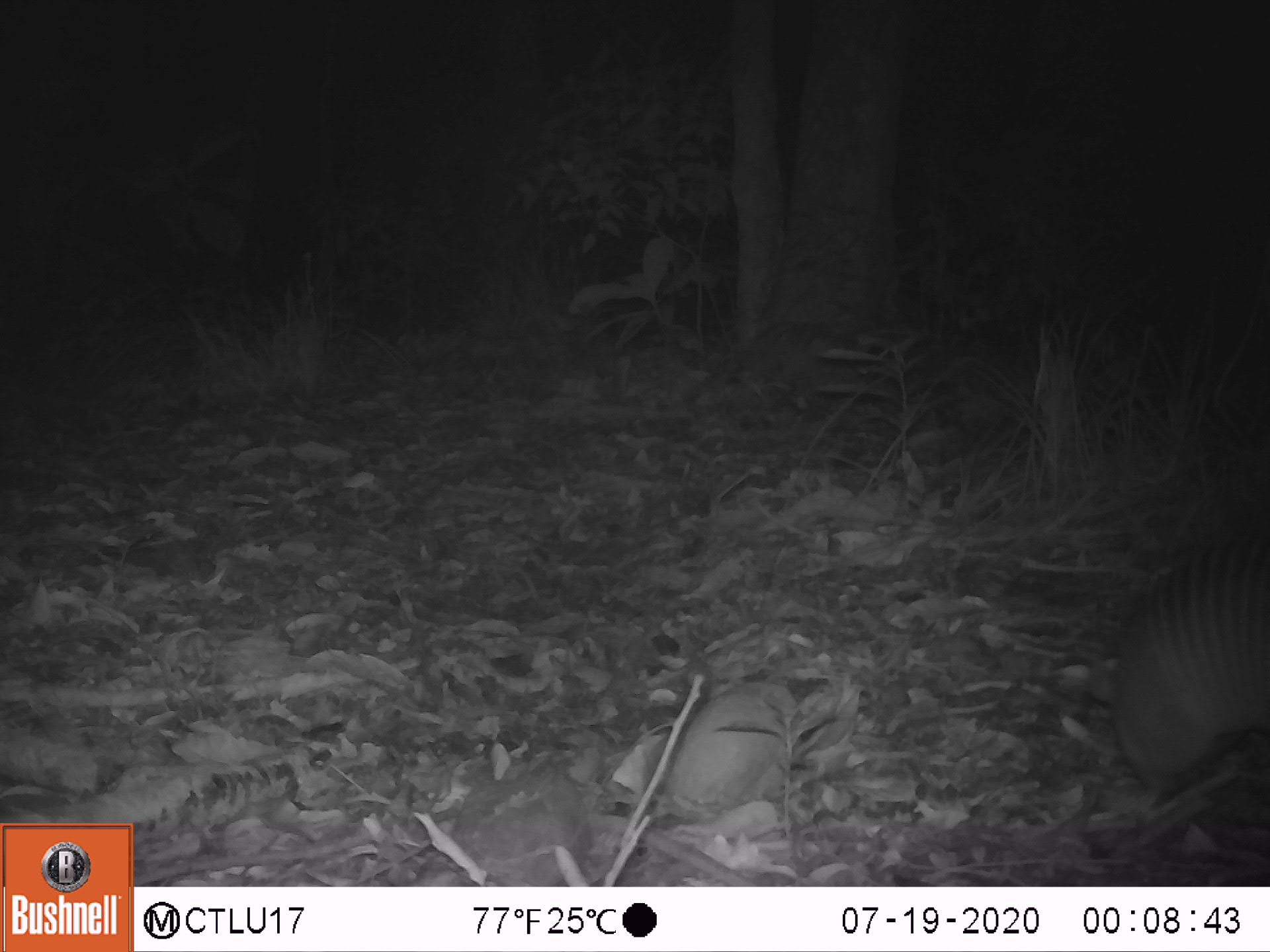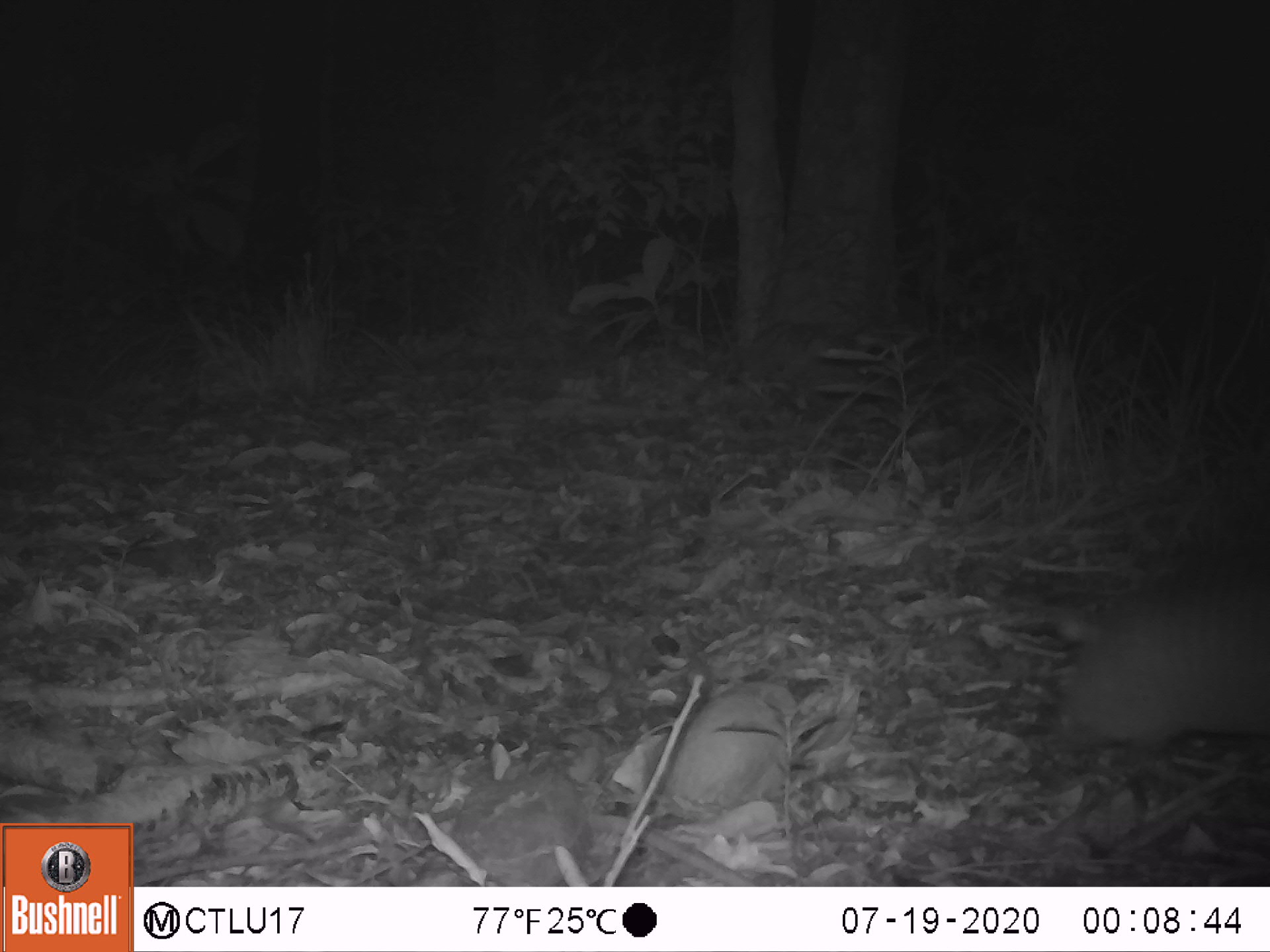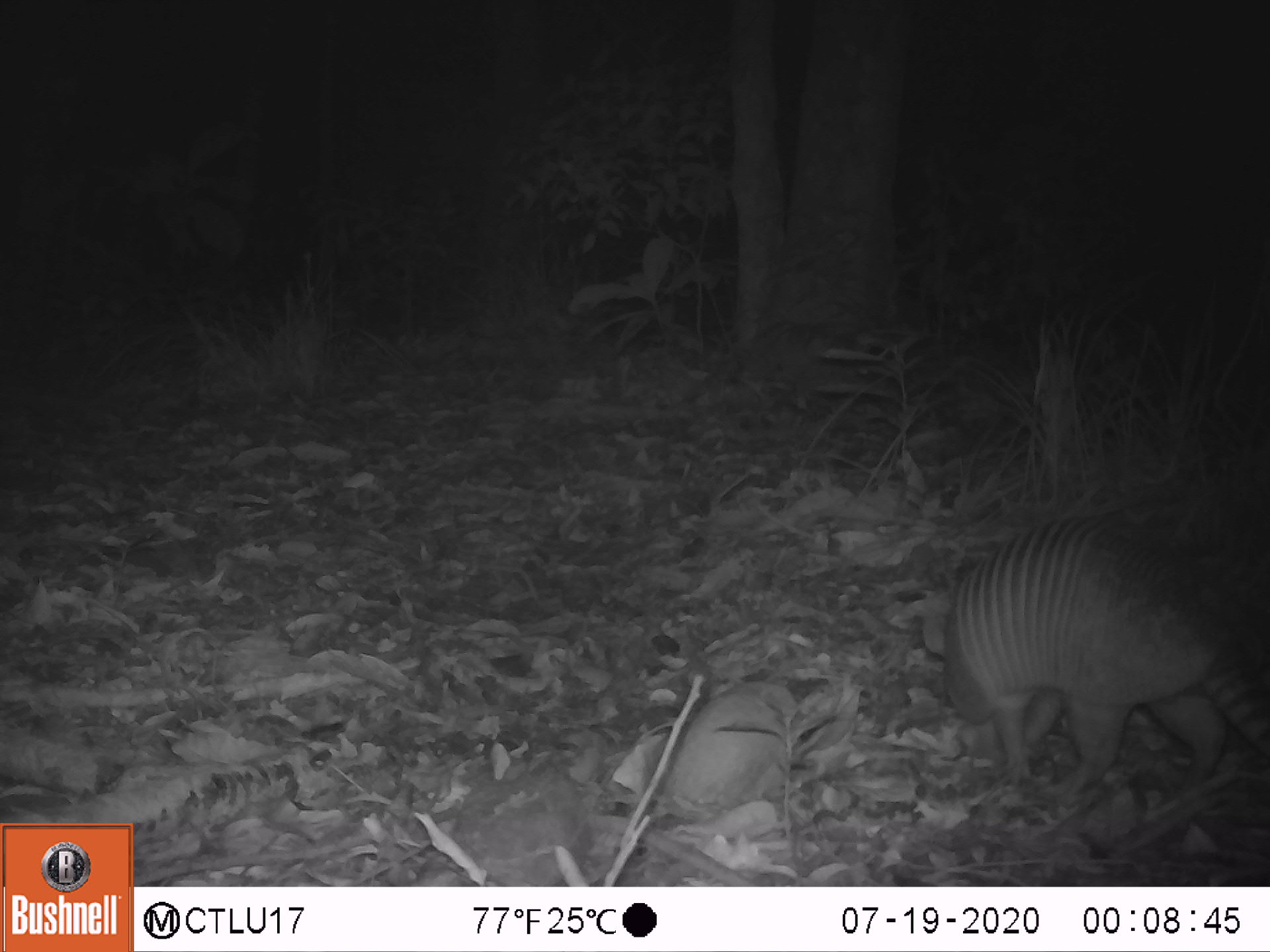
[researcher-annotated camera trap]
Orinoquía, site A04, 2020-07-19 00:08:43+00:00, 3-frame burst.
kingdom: Animalia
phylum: Chordata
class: Mammalia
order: Cingulata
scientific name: Cingulata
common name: armadillo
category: unknown armadillo